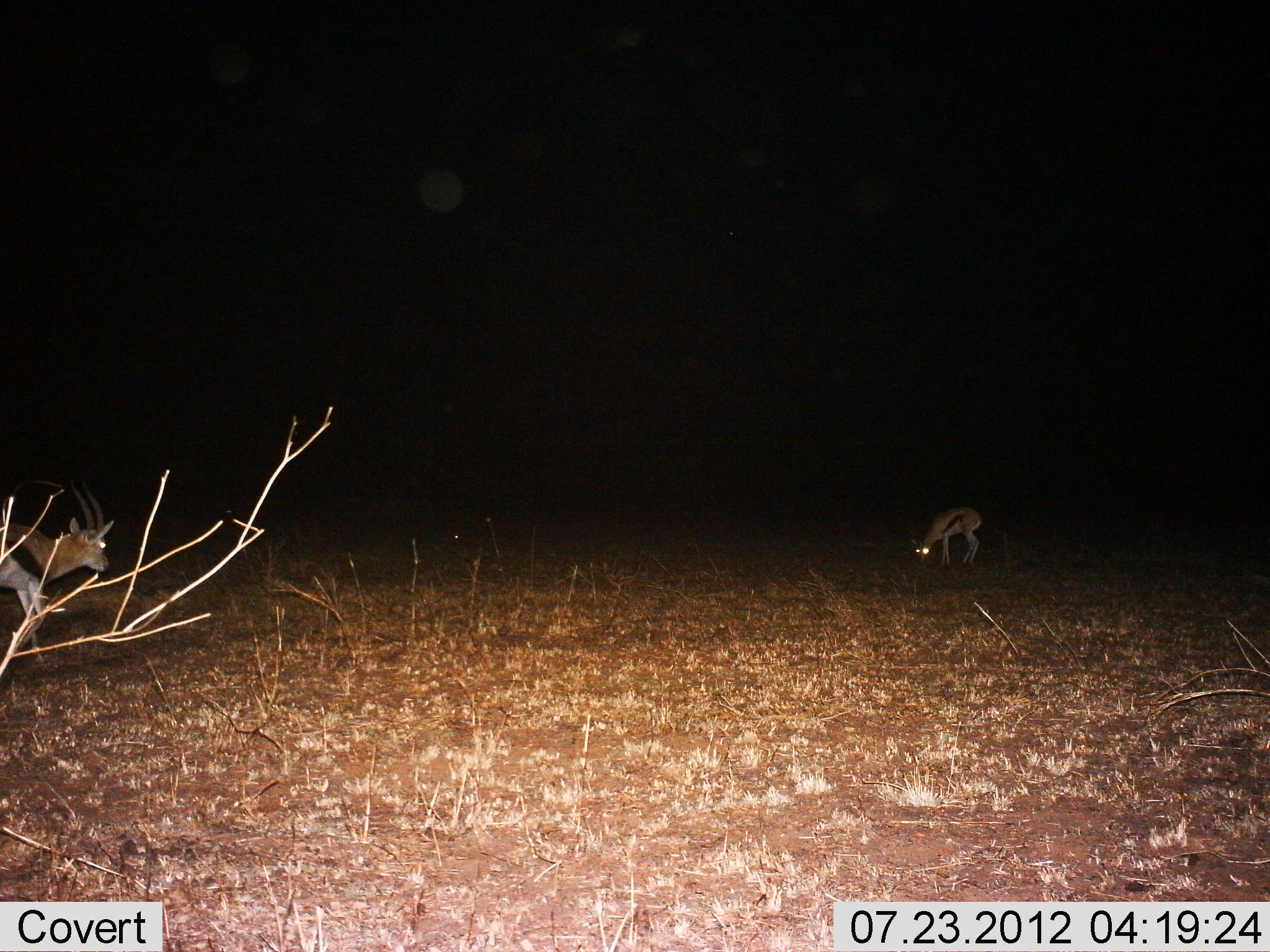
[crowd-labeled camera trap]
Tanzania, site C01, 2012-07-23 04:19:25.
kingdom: Animalia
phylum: Chordata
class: Mammalia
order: Artiodactyla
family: Bovidae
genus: Eudorcas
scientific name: Eudorcas thomsonii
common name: thomson's gazelle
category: gazellethomsons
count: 2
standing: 60%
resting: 0%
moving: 30%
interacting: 0%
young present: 0%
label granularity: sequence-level